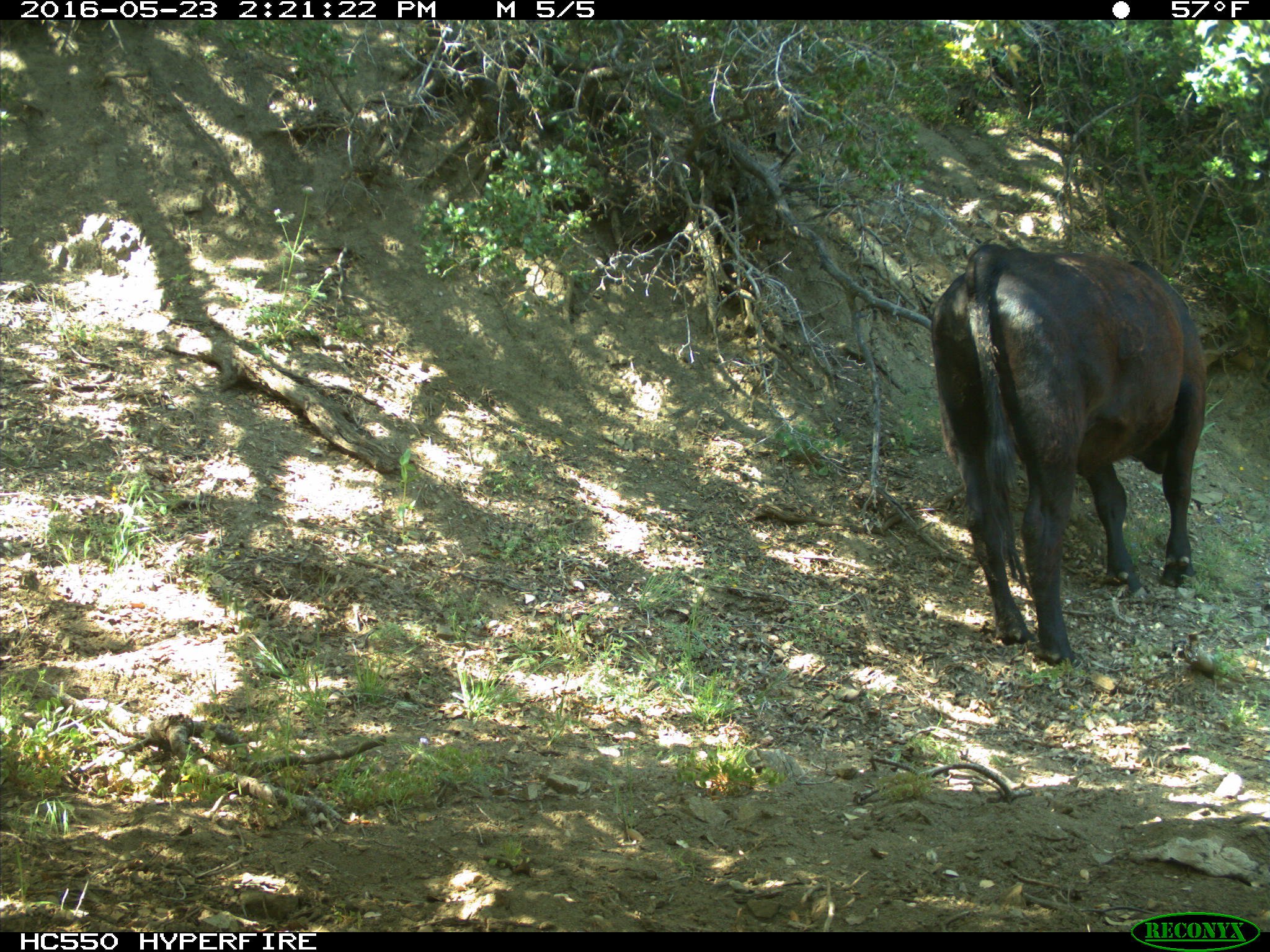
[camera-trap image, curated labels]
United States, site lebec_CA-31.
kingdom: Animalia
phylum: Chordata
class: Mammalia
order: Artiodactyla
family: Bovidae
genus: Bos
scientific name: Bos taurus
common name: domestic cow